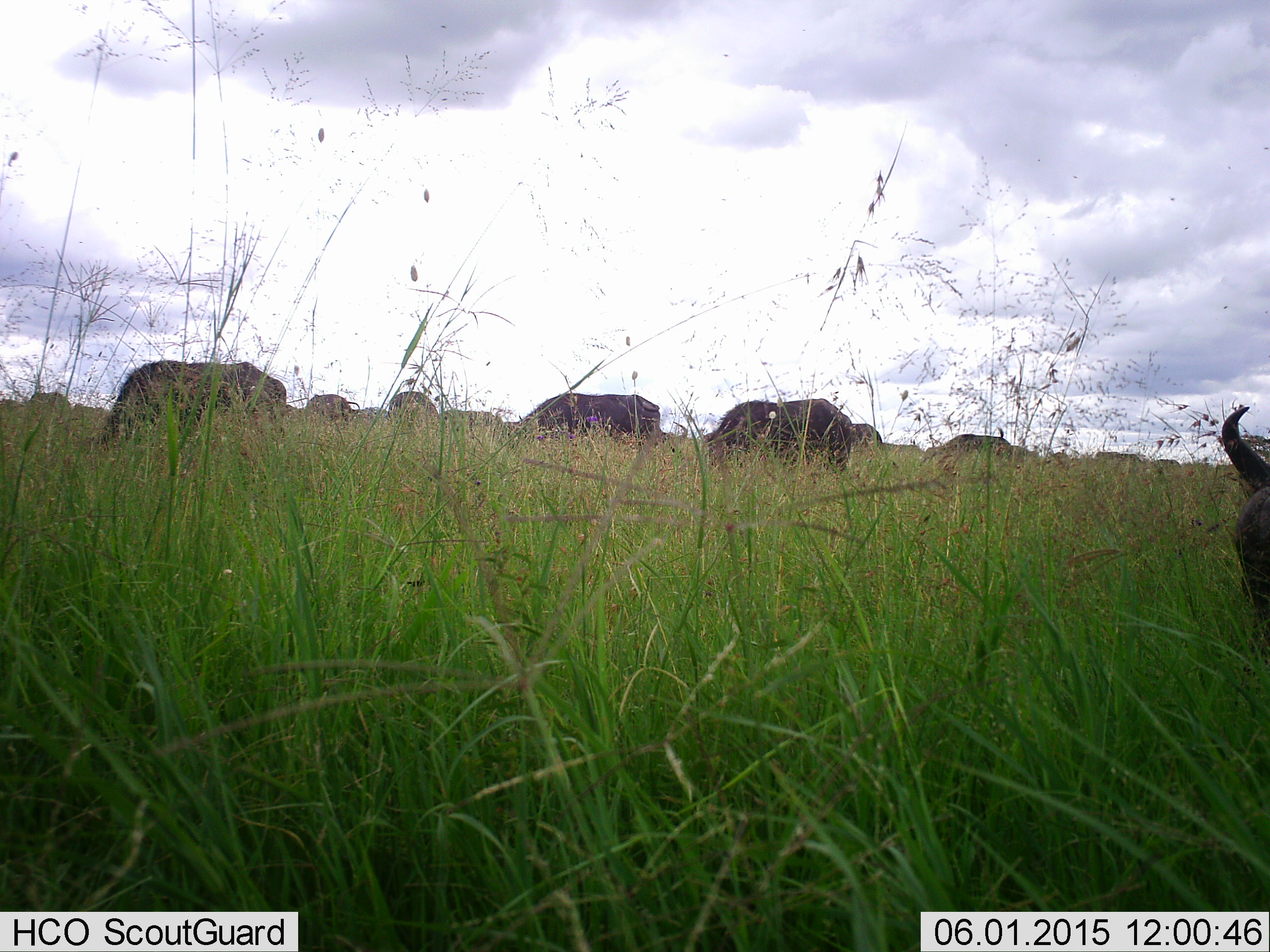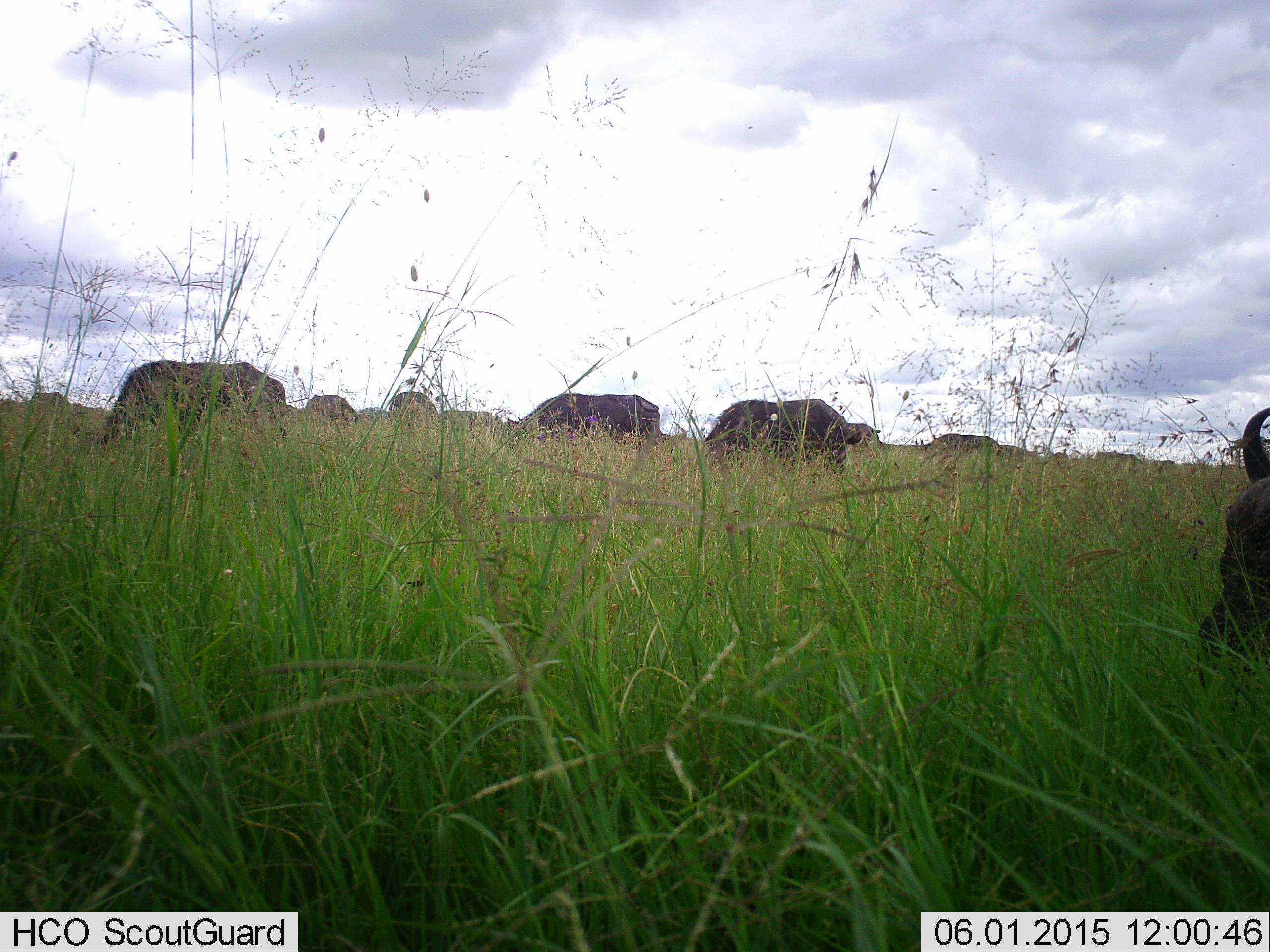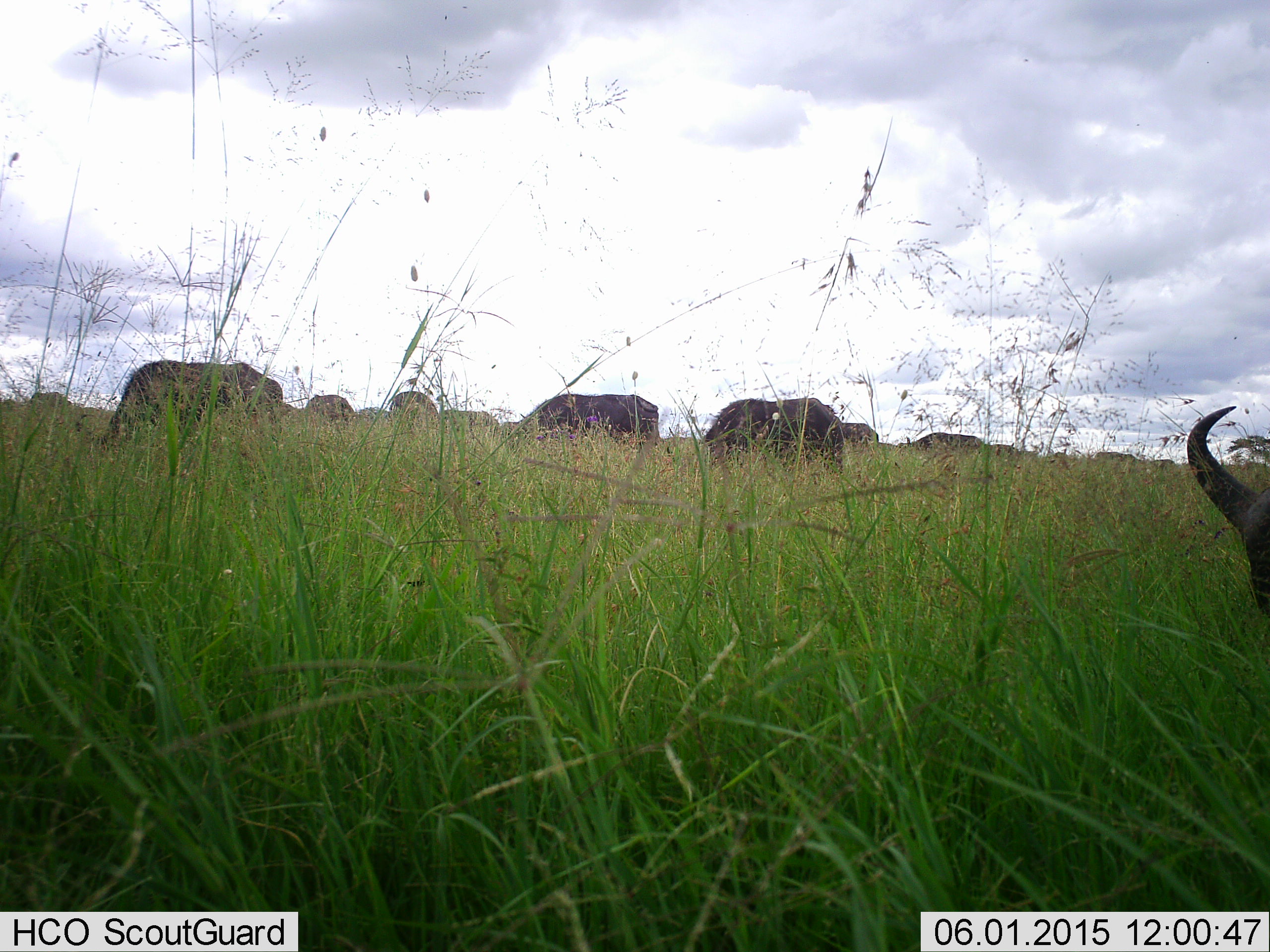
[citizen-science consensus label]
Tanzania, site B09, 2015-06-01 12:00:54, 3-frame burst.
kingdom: Animalia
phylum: Chordata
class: Mammalia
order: Artiodactyla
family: Bovidae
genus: Connochaetes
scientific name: Connochaetes taurinus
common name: blue wildebeest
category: wildebeest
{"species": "wildebeest (blue wildebeest) (Connochaetes taurinus)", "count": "9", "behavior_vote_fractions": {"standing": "20%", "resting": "0%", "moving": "20%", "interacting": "0%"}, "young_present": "0%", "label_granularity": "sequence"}